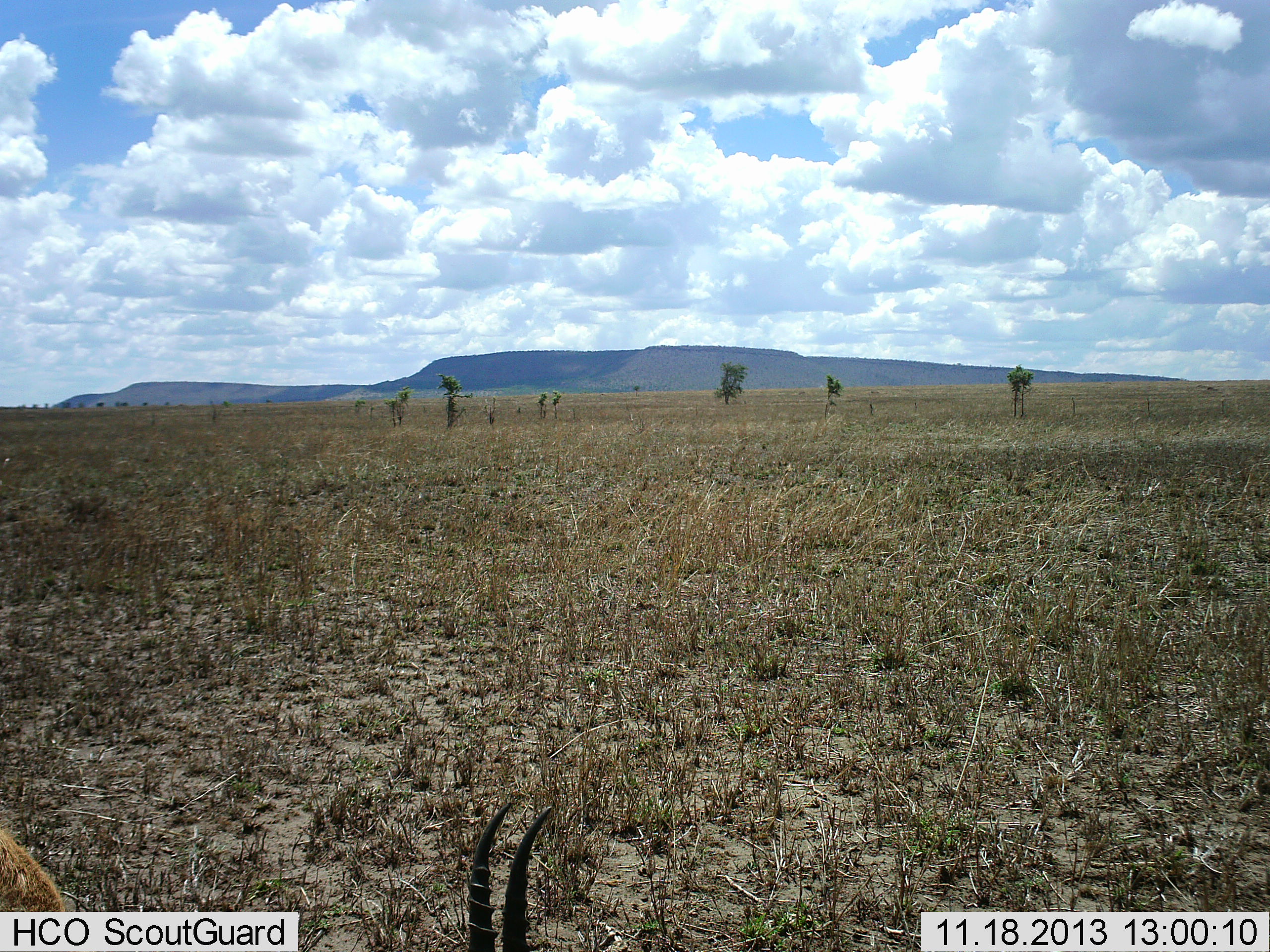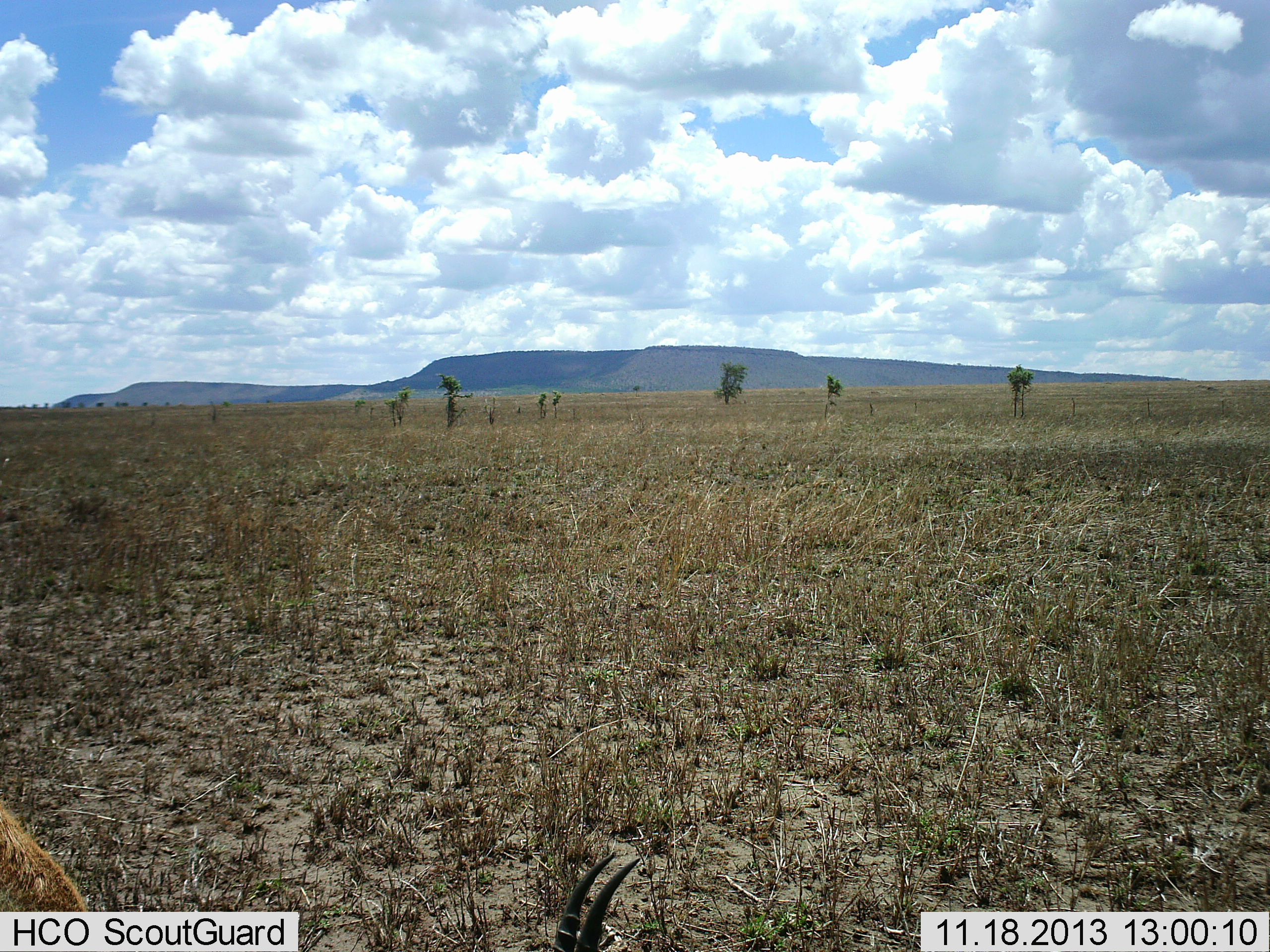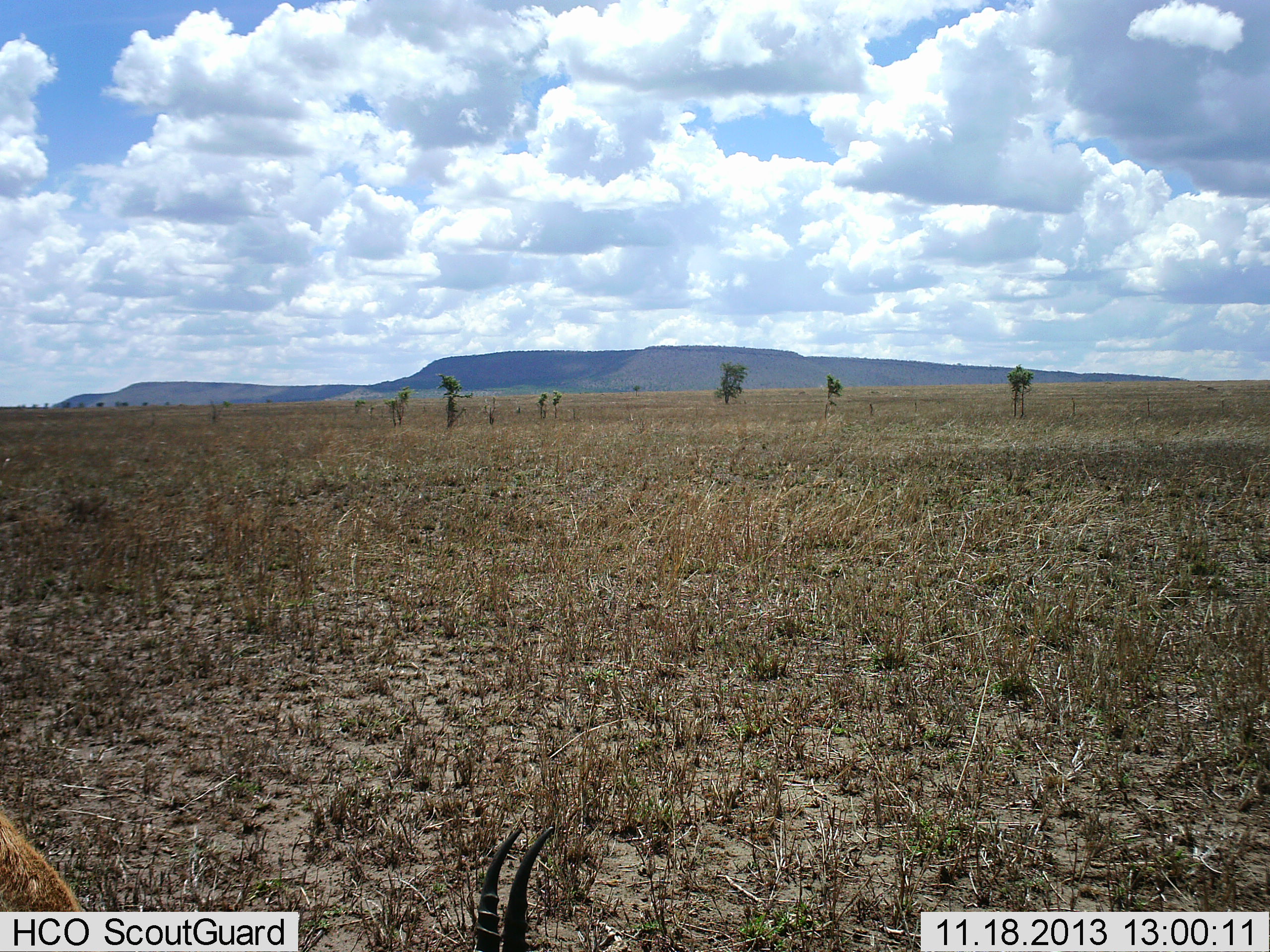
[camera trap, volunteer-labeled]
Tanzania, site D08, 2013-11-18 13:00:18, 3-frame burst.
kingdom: Animalia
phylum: Chordata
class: Mammalia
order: Artiodactyla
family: Bovidae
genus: Eudorcas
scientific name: Eudorcas thomsonii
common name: thomson's gazelle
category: gazellethomsons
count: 1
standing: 18%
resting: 0%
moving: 0%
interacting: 0%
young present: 0%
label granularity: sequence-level